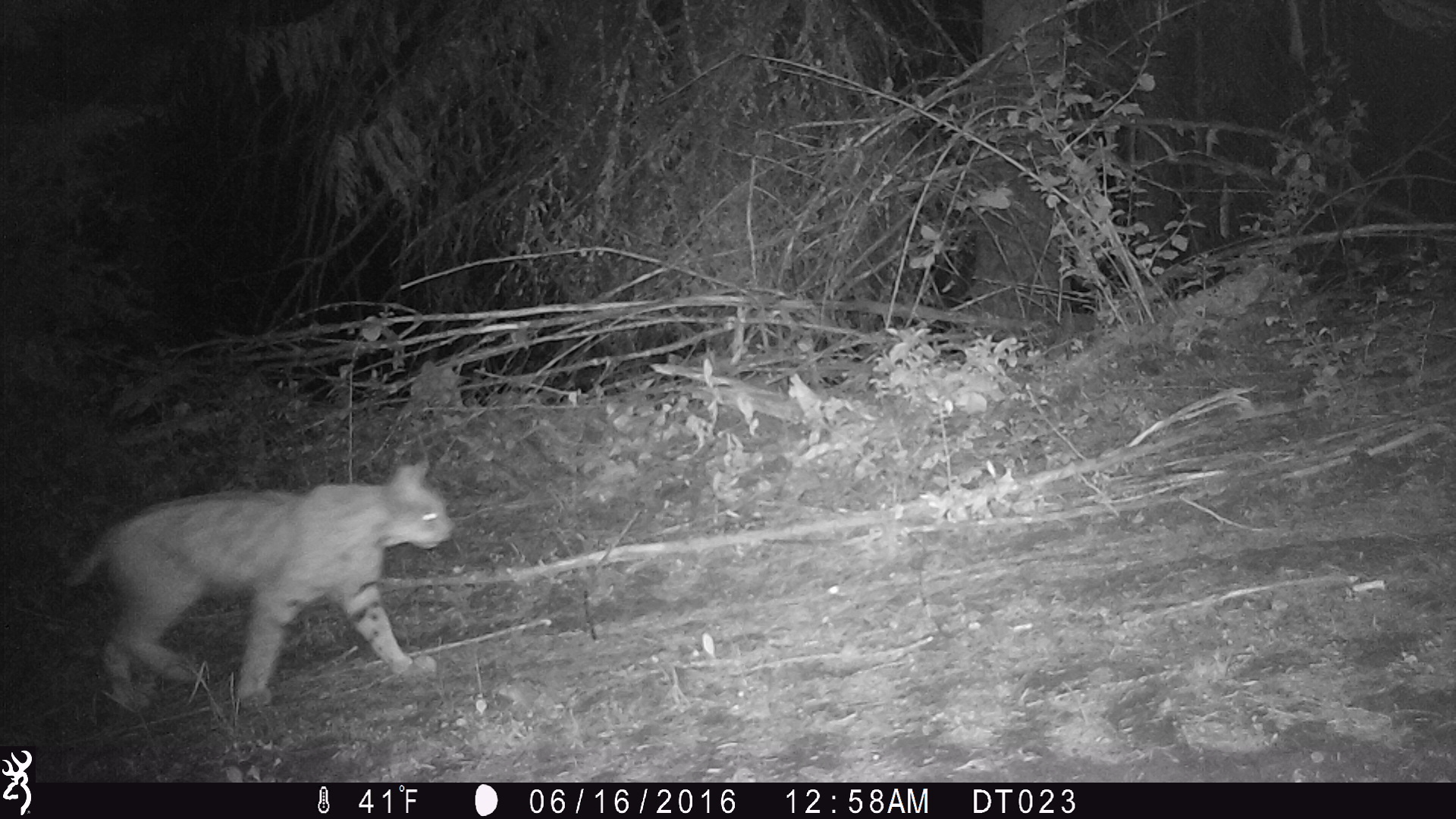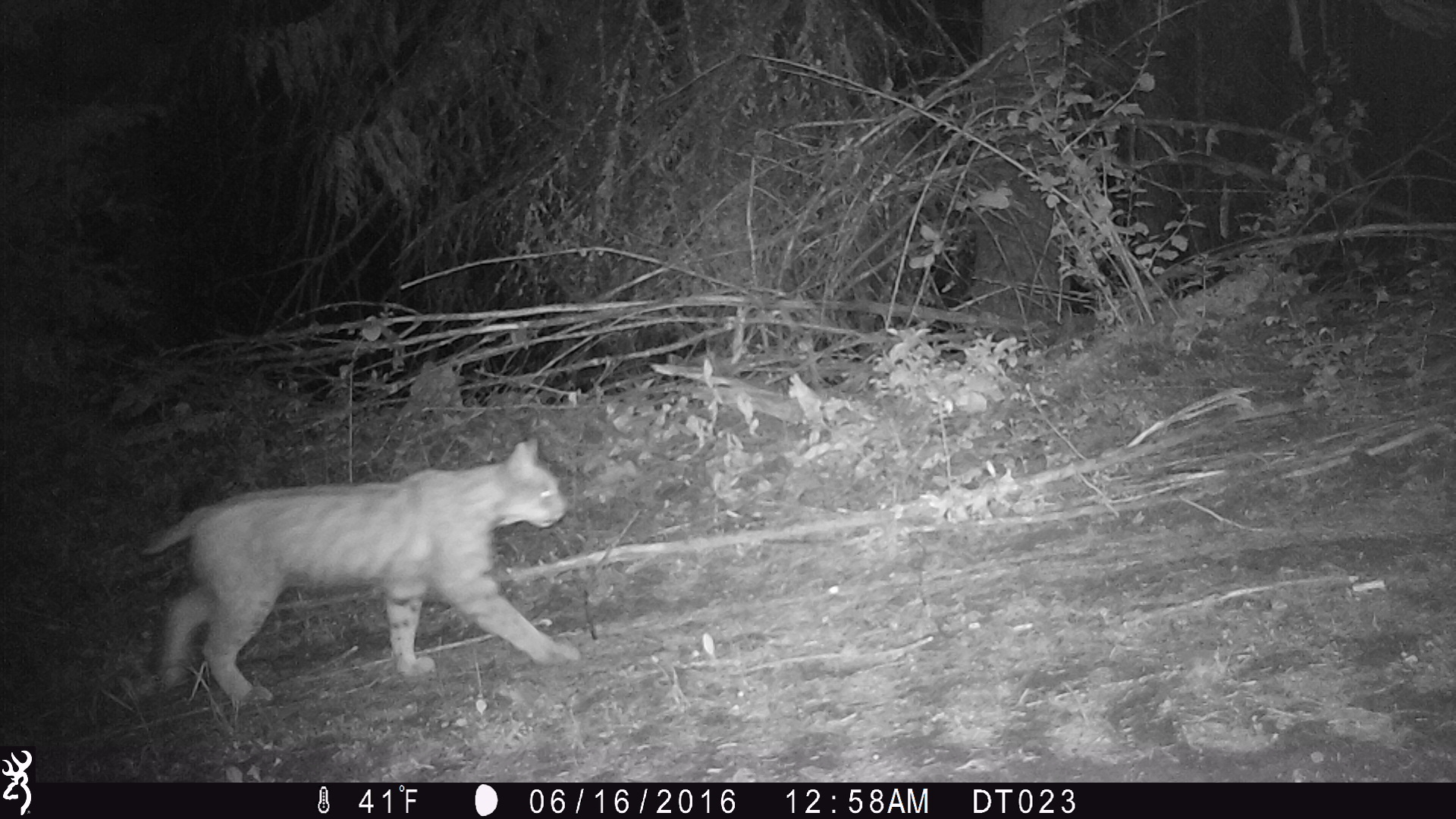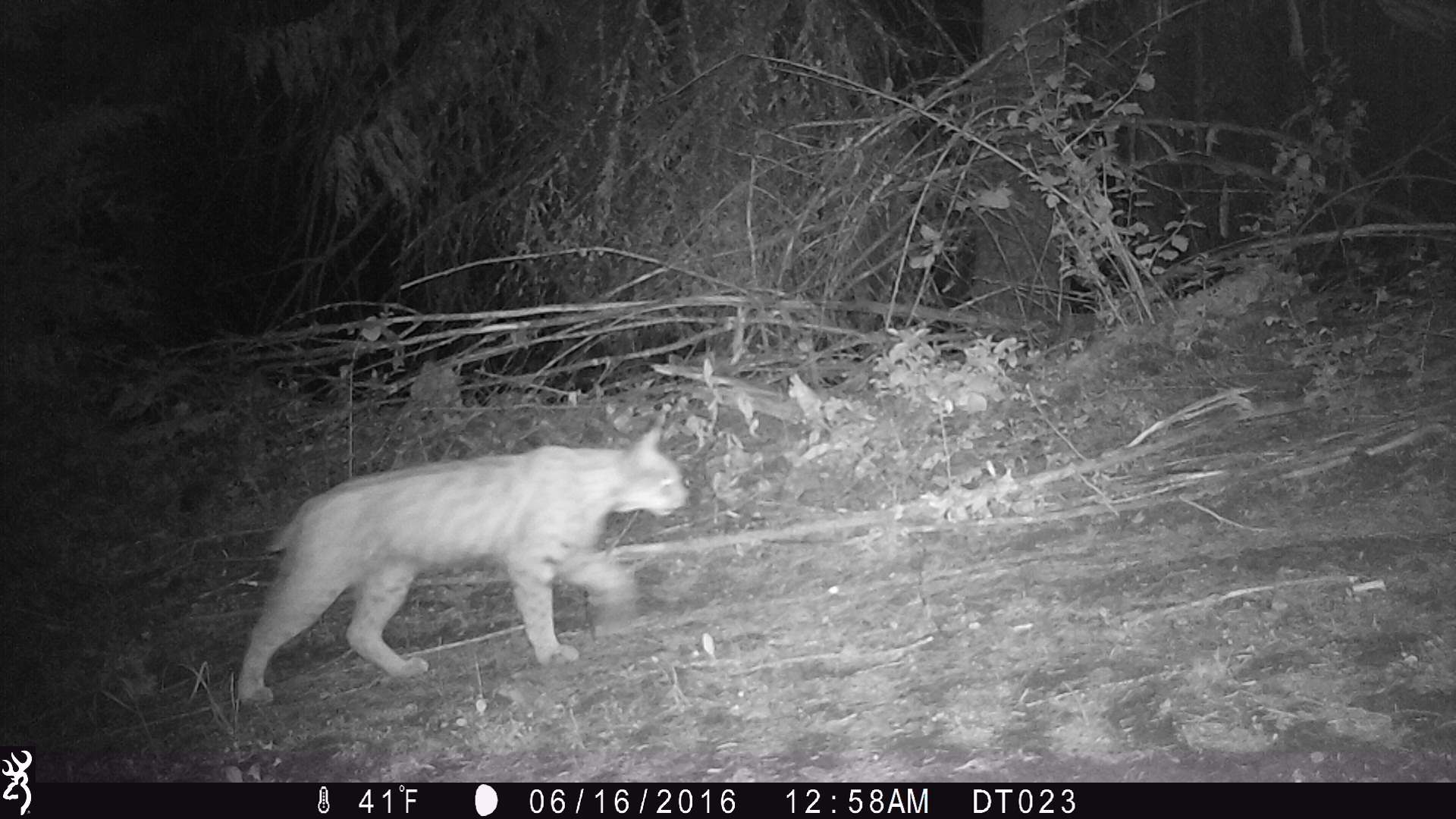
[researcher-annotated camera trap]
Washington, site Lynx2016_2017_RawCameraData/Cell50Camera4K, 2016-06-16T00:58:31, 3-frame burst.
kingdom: Animalia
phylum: Chordata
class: Mammalia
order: Carnivora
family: Felidae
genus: Lynx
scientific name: Lynx rufus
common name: bobcat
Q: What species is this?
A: Lynx rufus (bobcat).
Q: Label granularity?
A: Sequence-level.